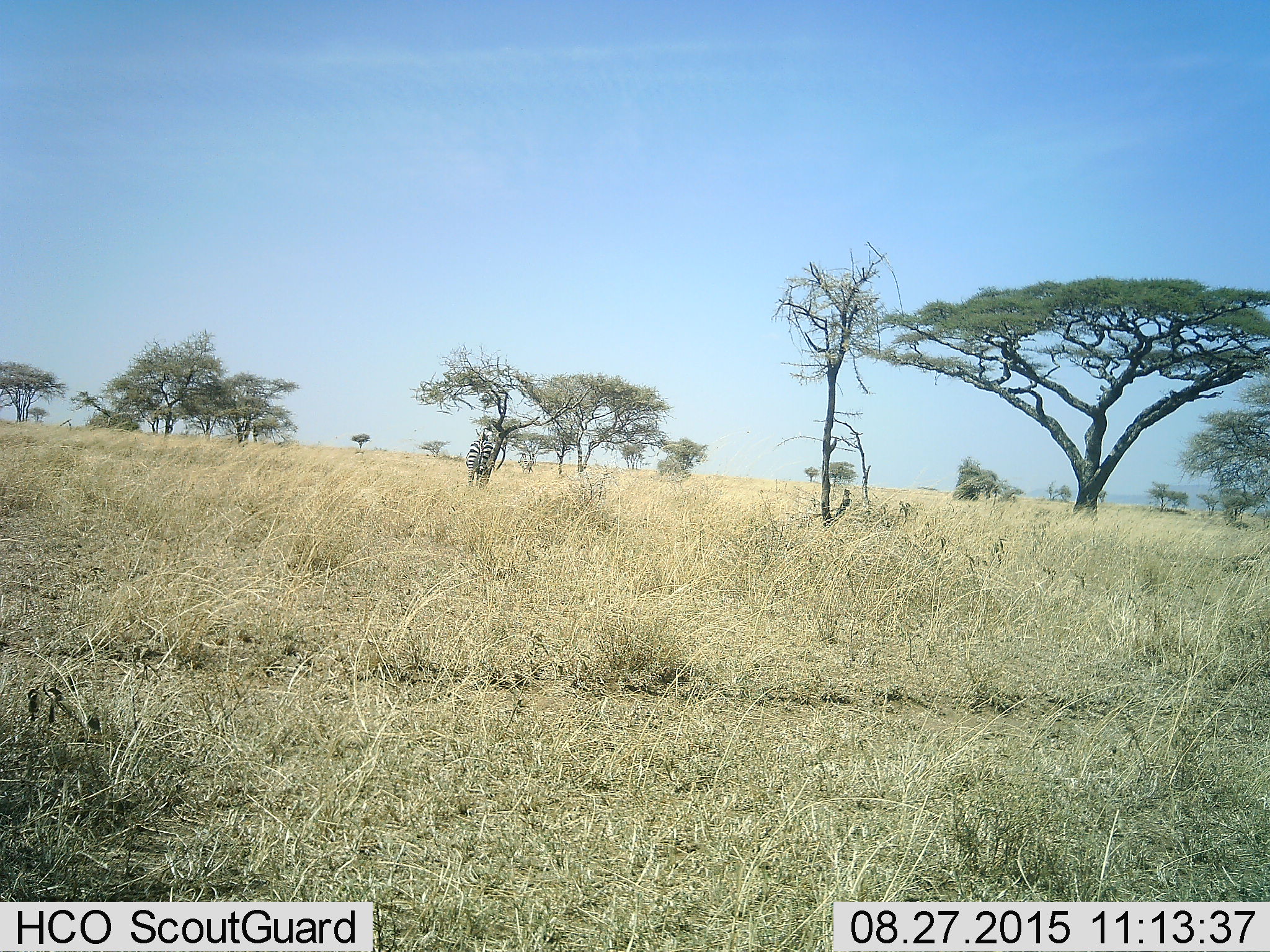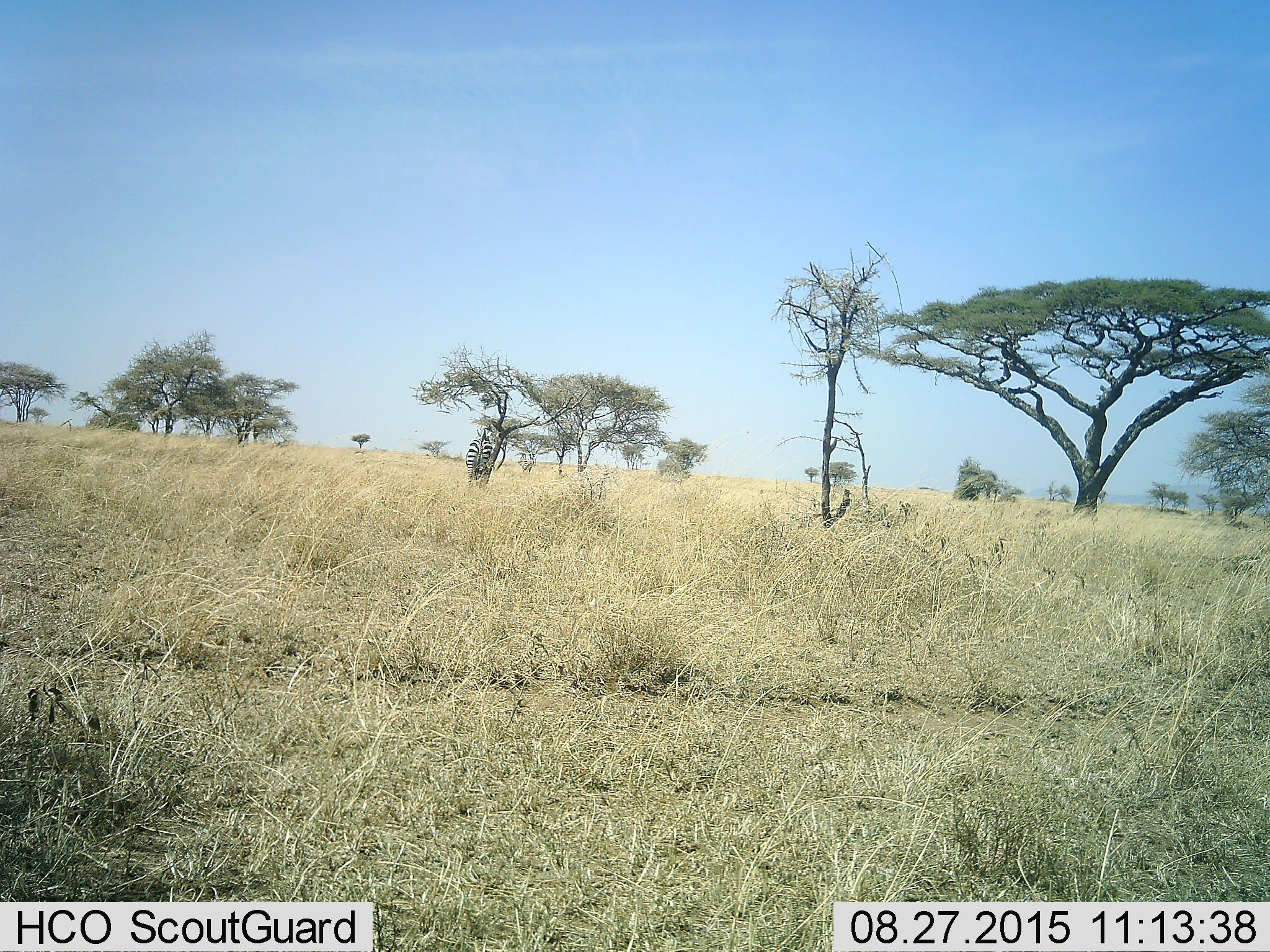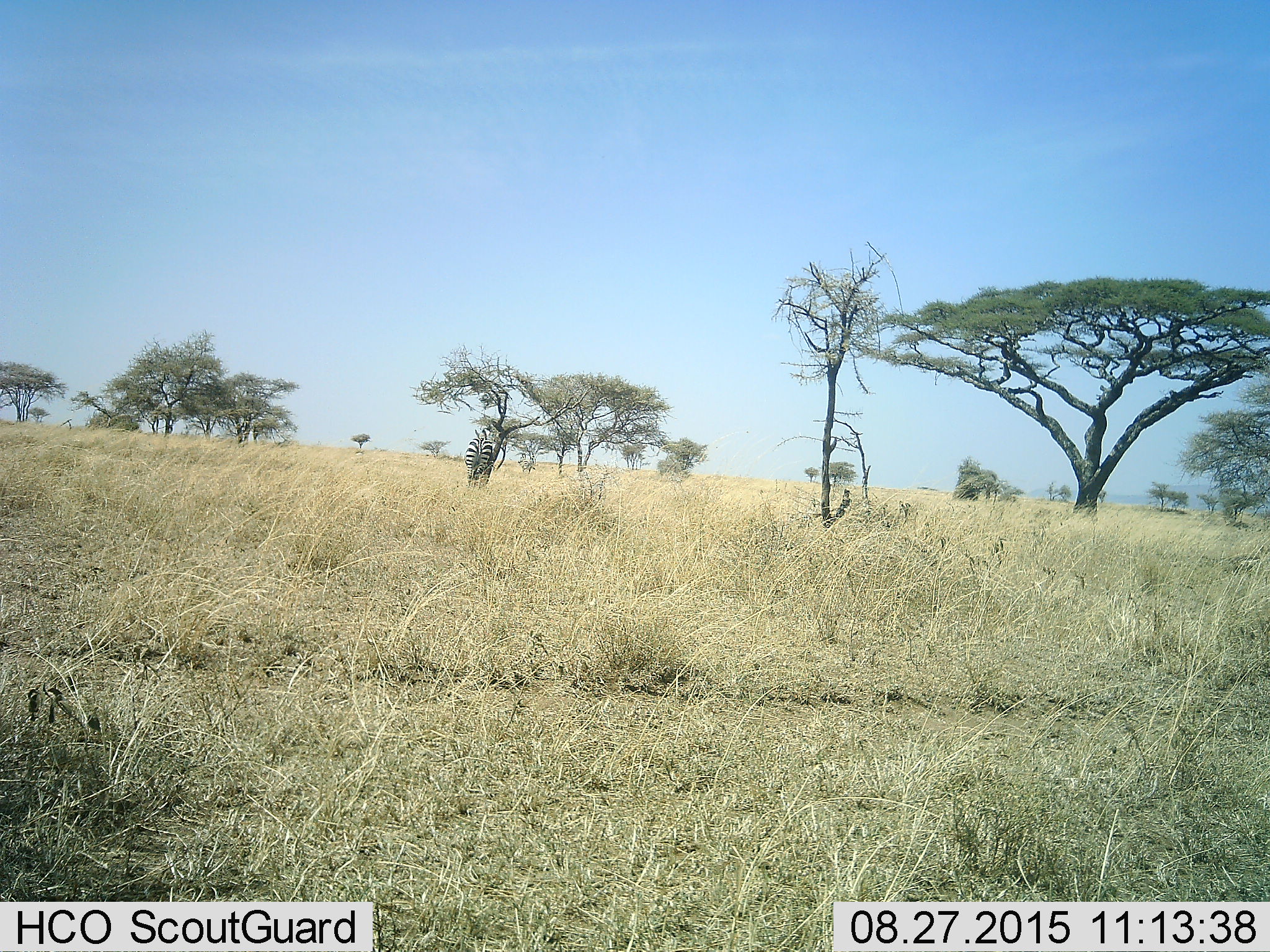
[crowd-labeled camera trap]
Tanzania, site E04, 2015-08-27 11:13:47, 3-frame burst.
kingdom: Animalia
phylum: Chordata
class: Mammalia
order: Perissodactyla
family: Equidae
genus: Equus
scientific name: Equus quagga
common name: plains zebra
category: zebra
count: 1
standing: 88%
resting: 0%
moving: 12%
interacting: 0%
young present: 0%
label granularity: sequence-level